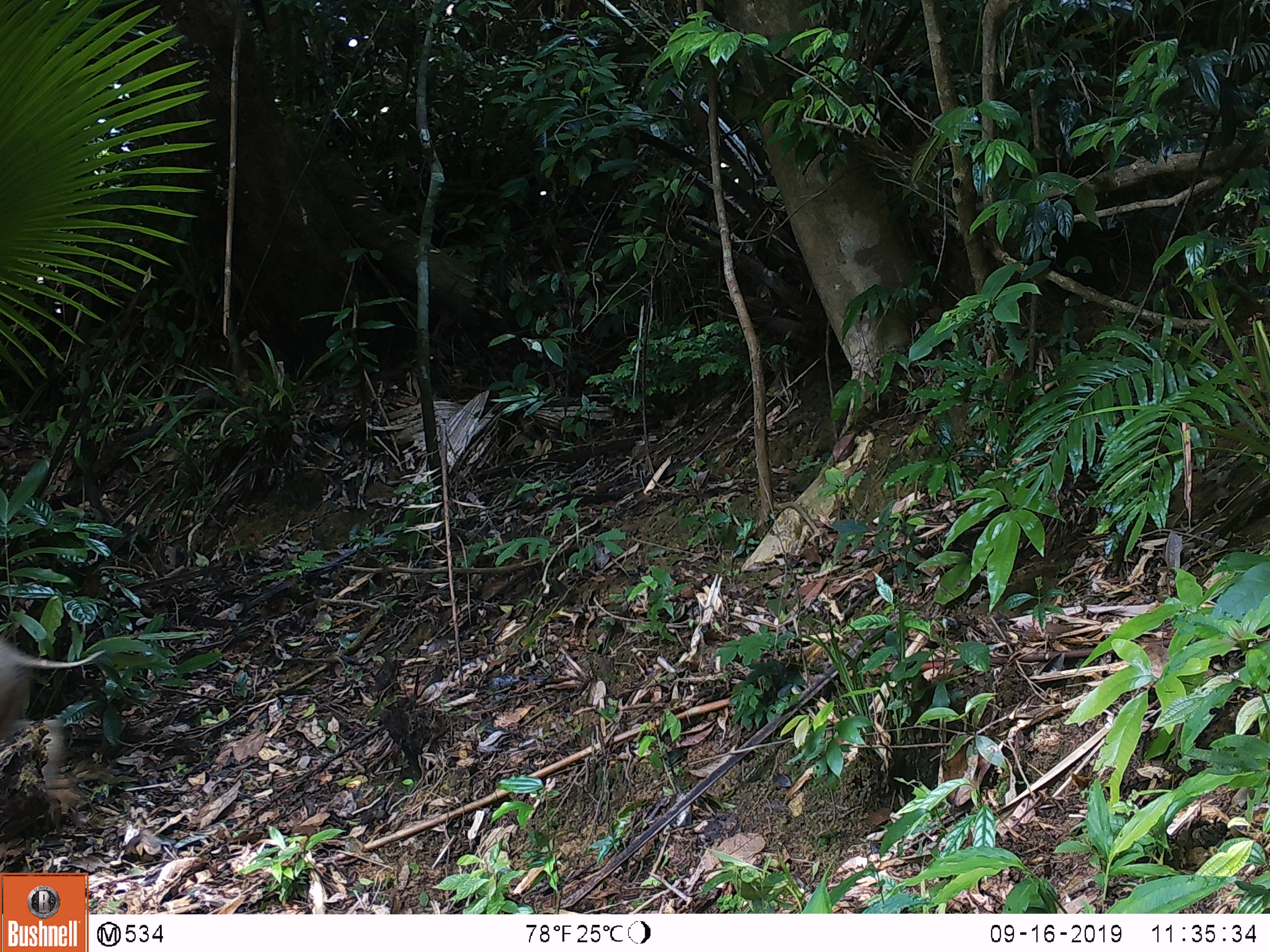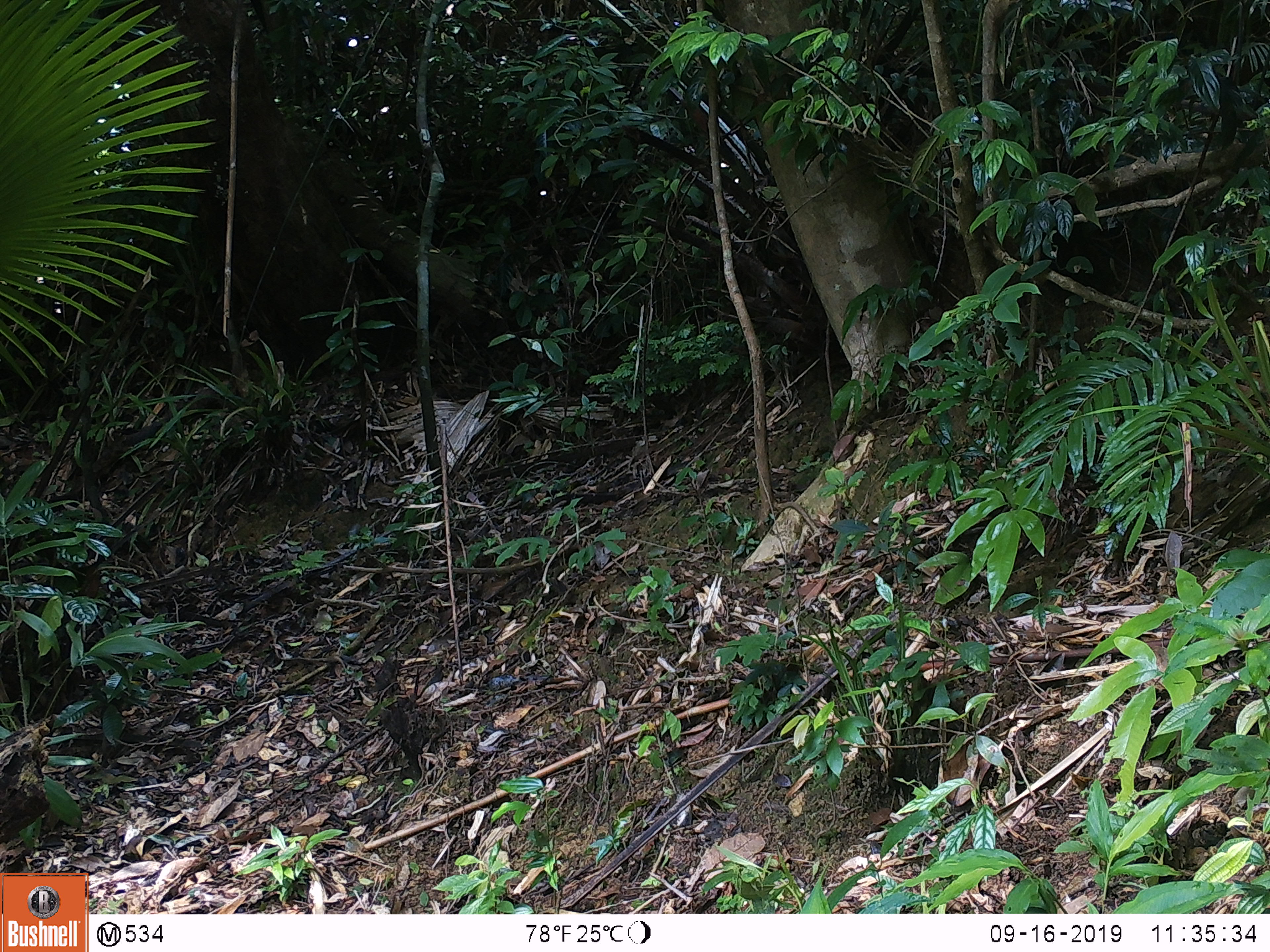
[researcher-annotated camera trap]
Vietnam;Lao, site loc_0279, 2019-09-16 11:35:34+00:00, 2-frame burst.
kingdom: Animalia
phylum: Chordata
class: Mammalia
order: Artiodactyla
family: Suidae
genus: Sus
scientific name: Sus scrofa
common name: eurasian wild pig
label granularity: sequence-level